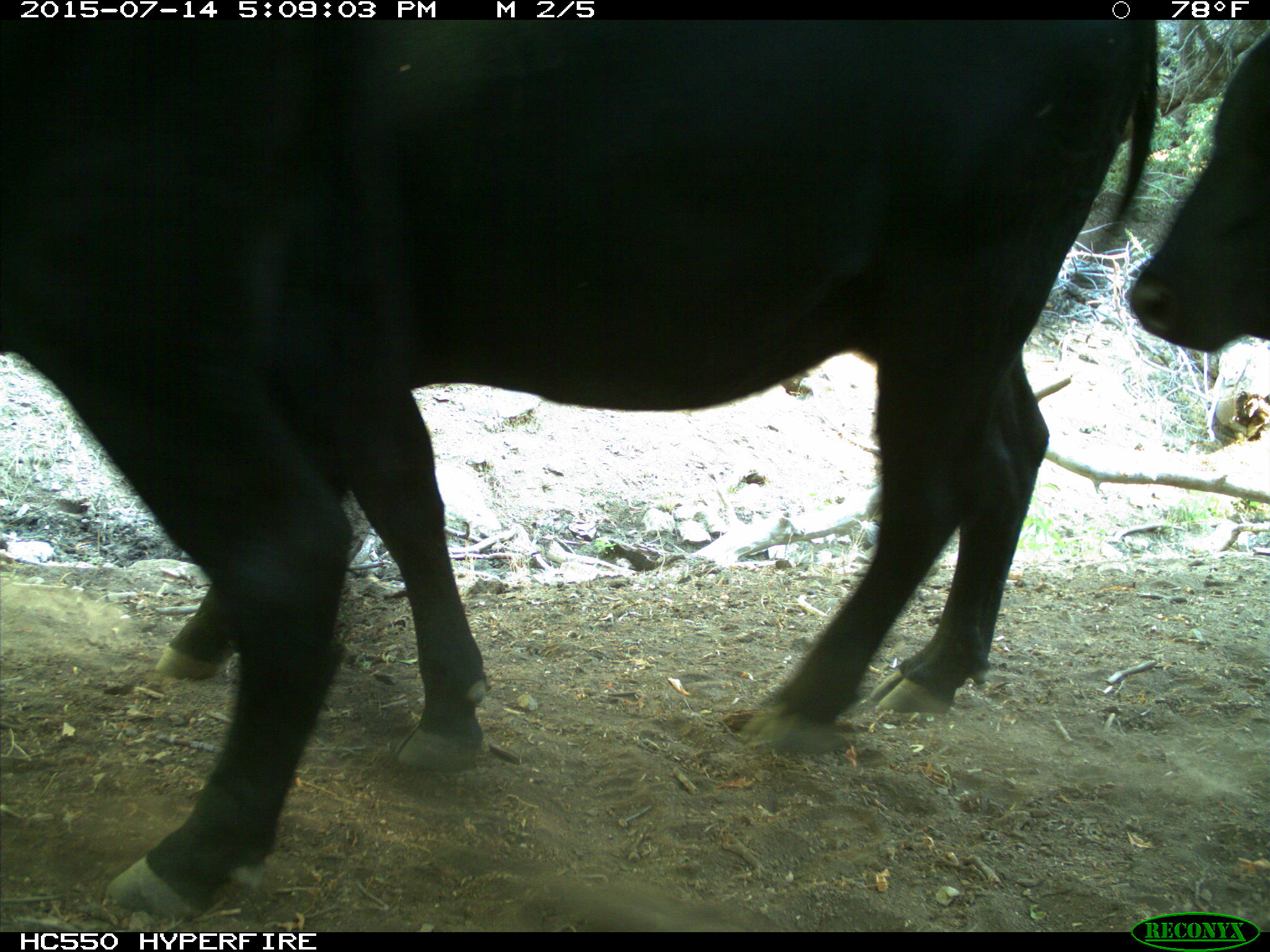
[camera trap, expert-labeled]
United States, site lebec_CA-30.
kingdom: Animalia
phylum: Chordata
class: Mammalia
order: Artiodactyla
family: Bovidae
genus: Bos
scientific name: Bos taurus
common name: domestic cow